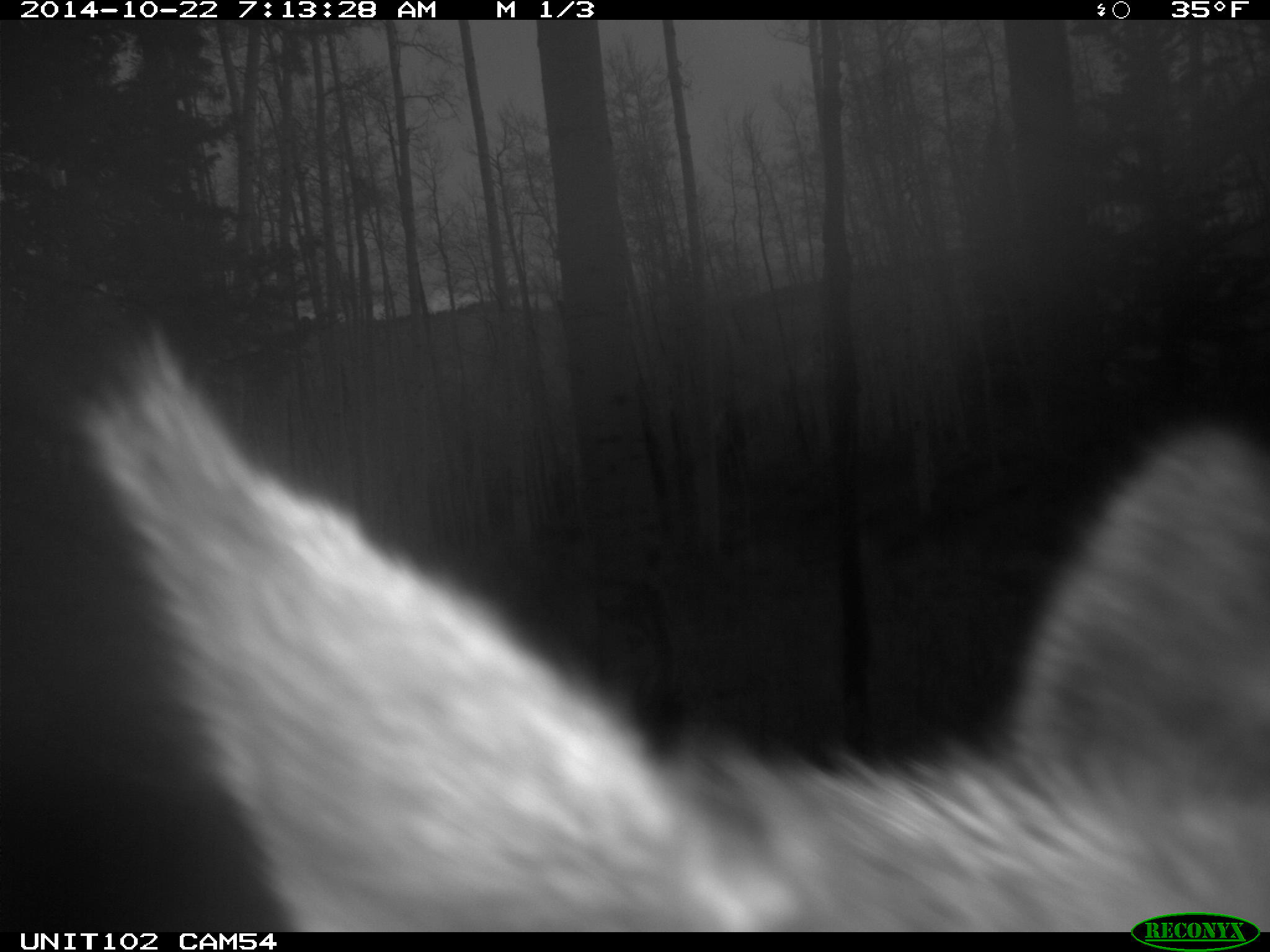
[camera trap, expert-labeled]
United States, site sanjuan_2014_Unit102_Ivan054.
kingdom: Animalia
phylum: Chordata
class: Mammalia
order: Artiodactyla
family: Cervidae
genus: Cervus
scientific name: Cervus elaphus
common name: red deer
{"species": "Cervus elaphus (red deer)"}